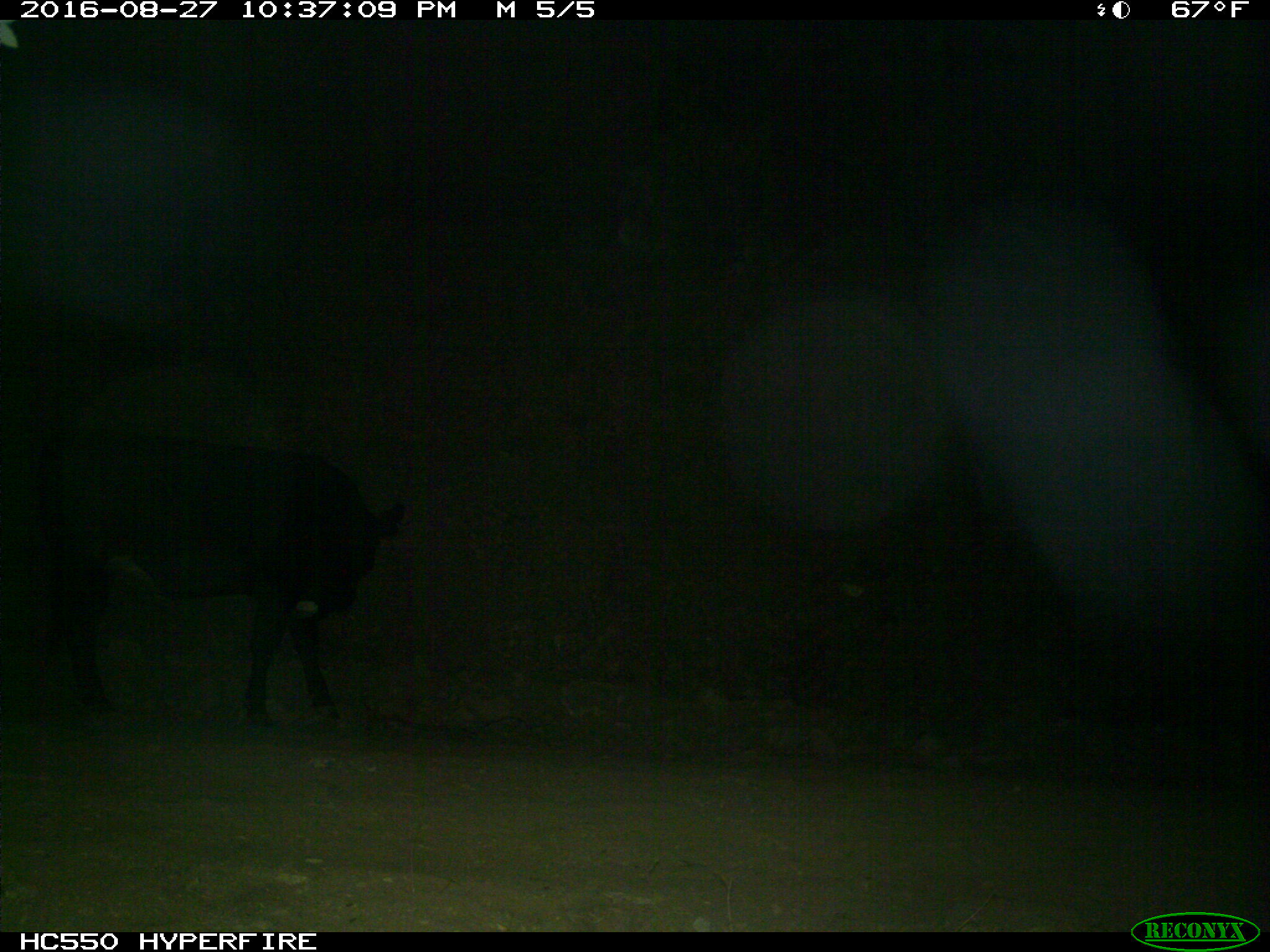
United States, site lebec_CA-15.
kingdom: Animalia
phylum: Chordata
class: Mammalia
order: Artiodactyla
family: Bovidae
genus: Bos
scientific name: Bos taurus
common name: domestic cow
Bos taurus (domestic cow).